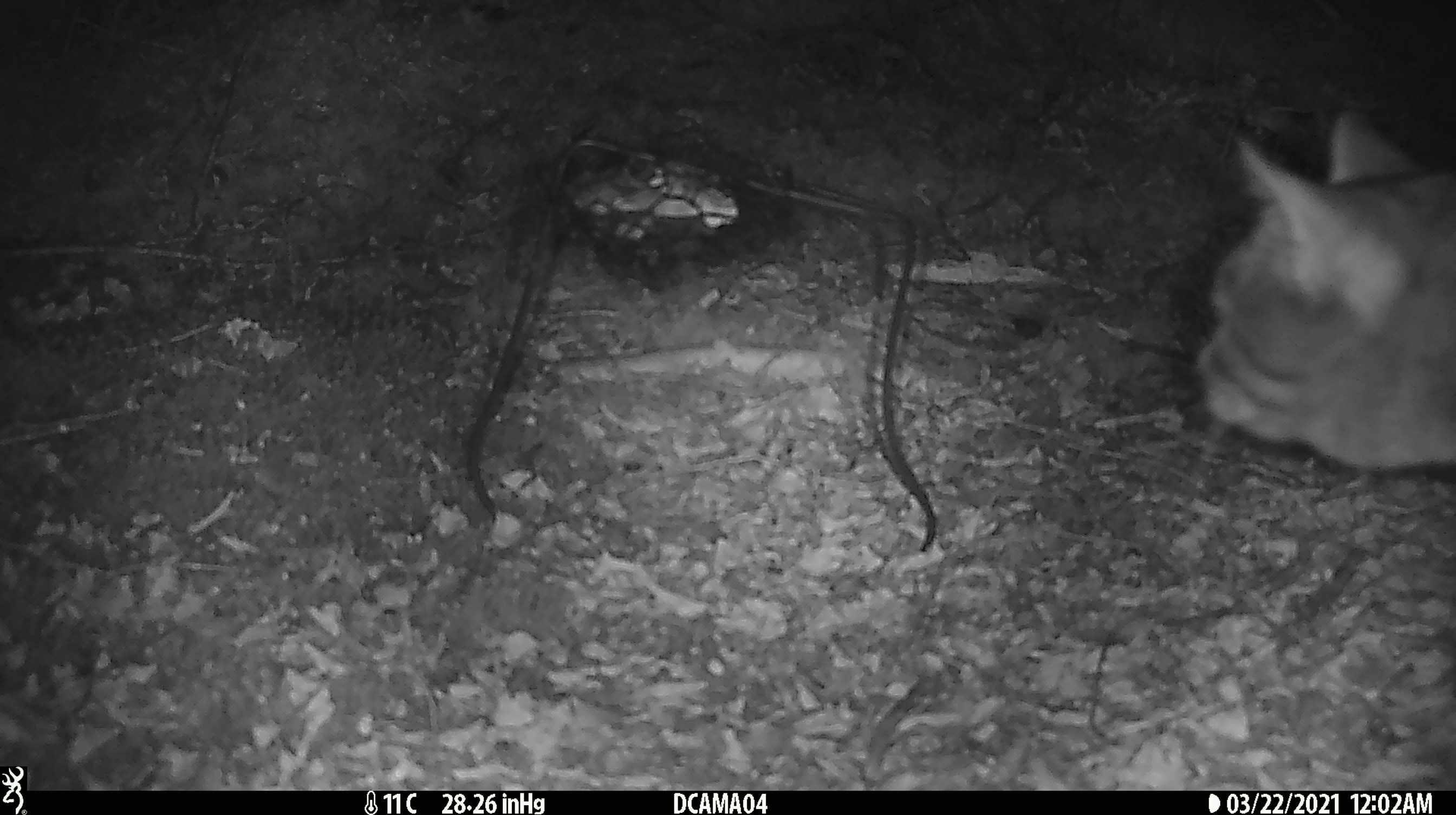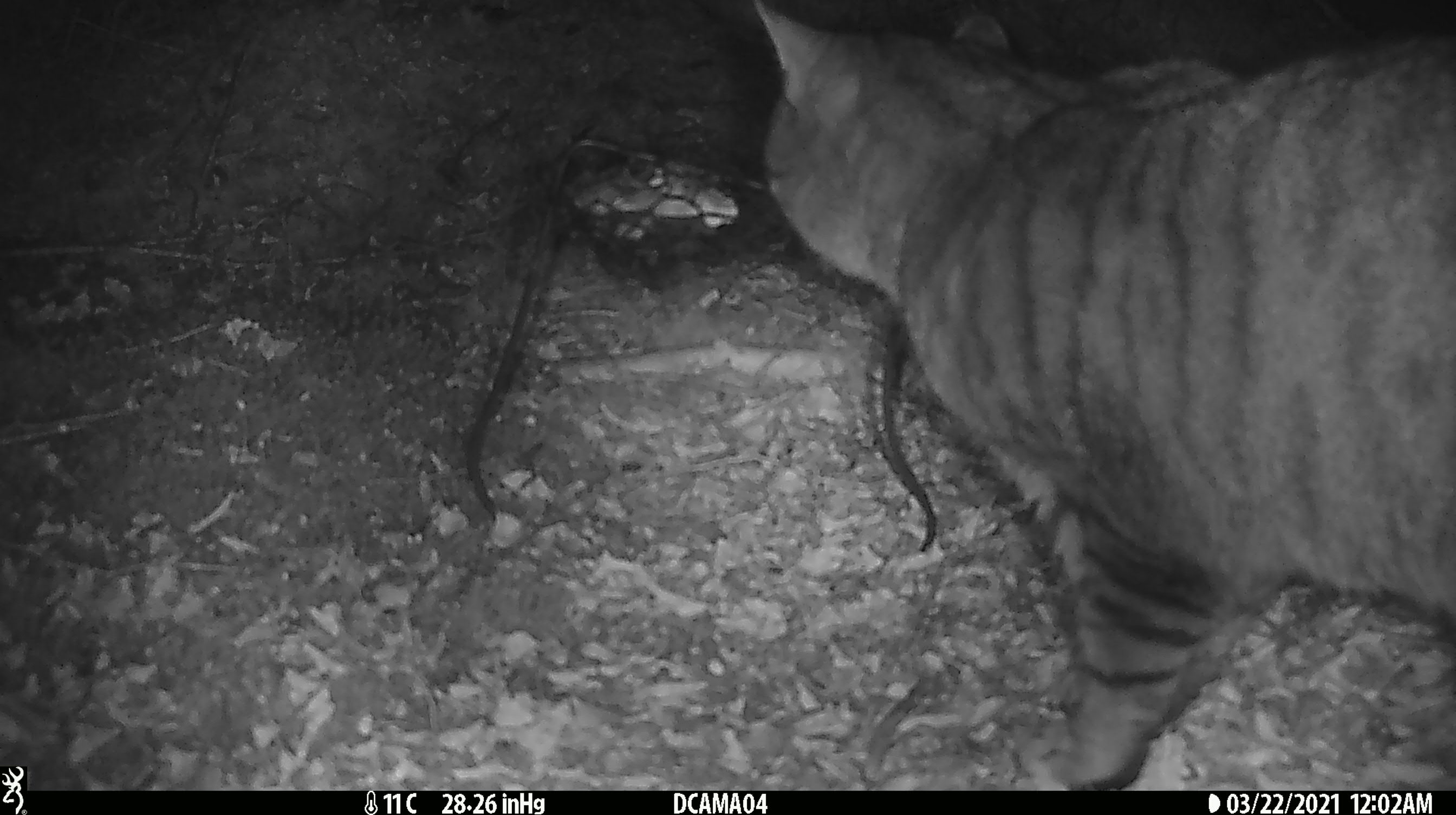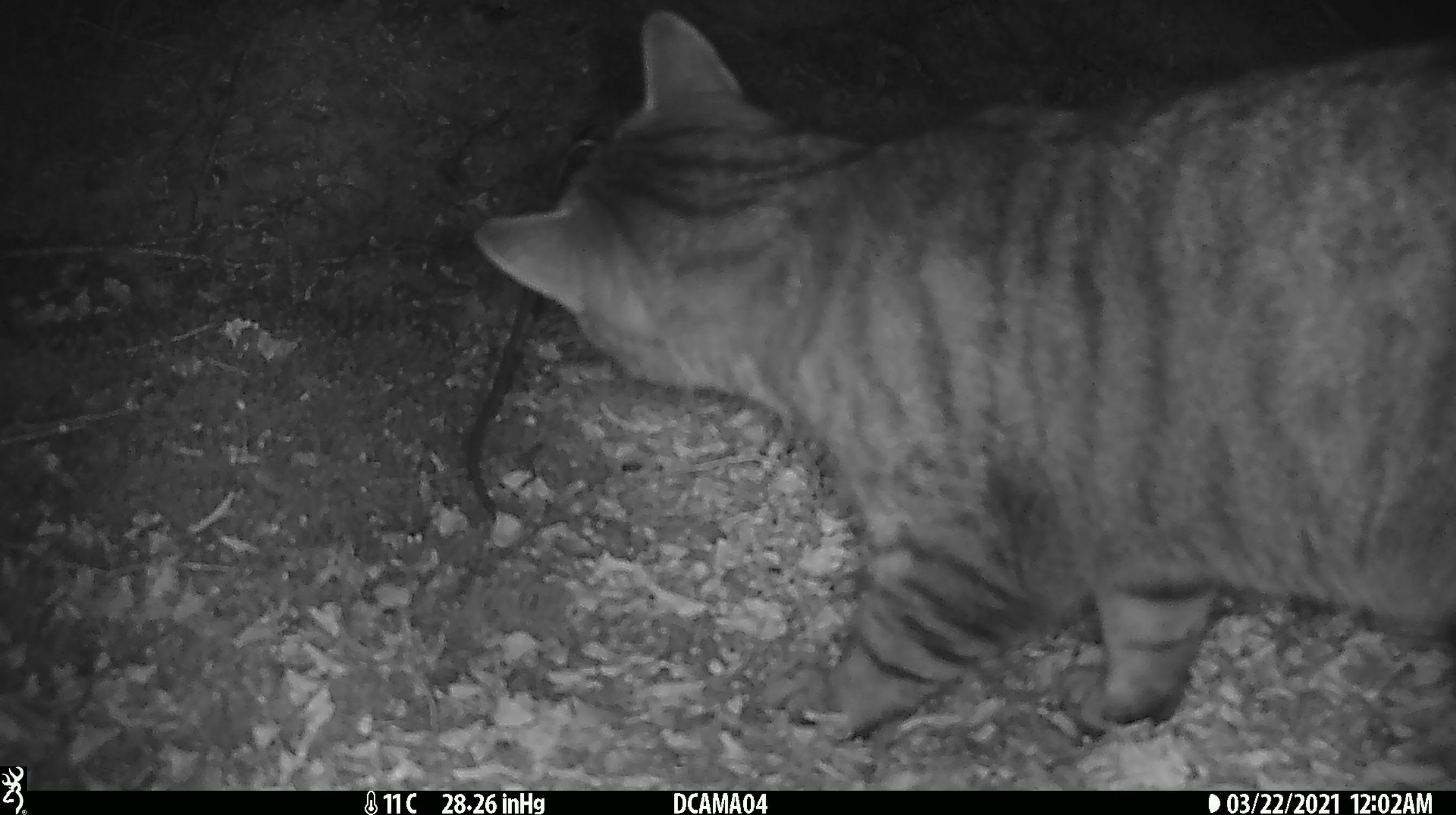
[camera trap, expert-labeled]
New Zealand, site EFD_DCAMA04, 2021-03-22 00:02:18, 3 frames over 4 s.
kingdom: Animalia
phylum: Chordata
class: Mammalia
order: Carnivora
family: Felidae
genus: Felis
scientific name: Felis catus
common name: domestic cat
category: cat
Cat (domestic cat) (Felis catus).